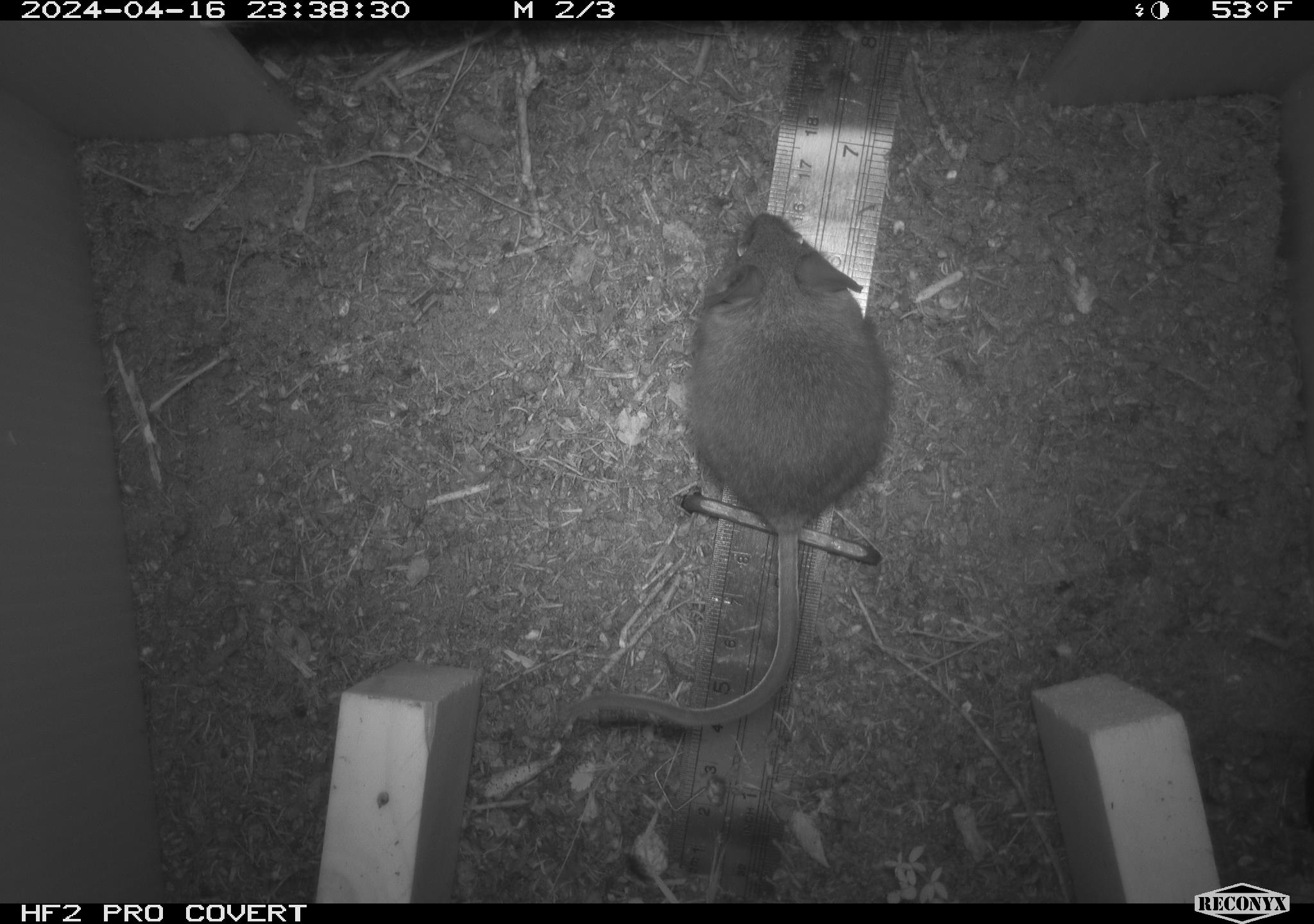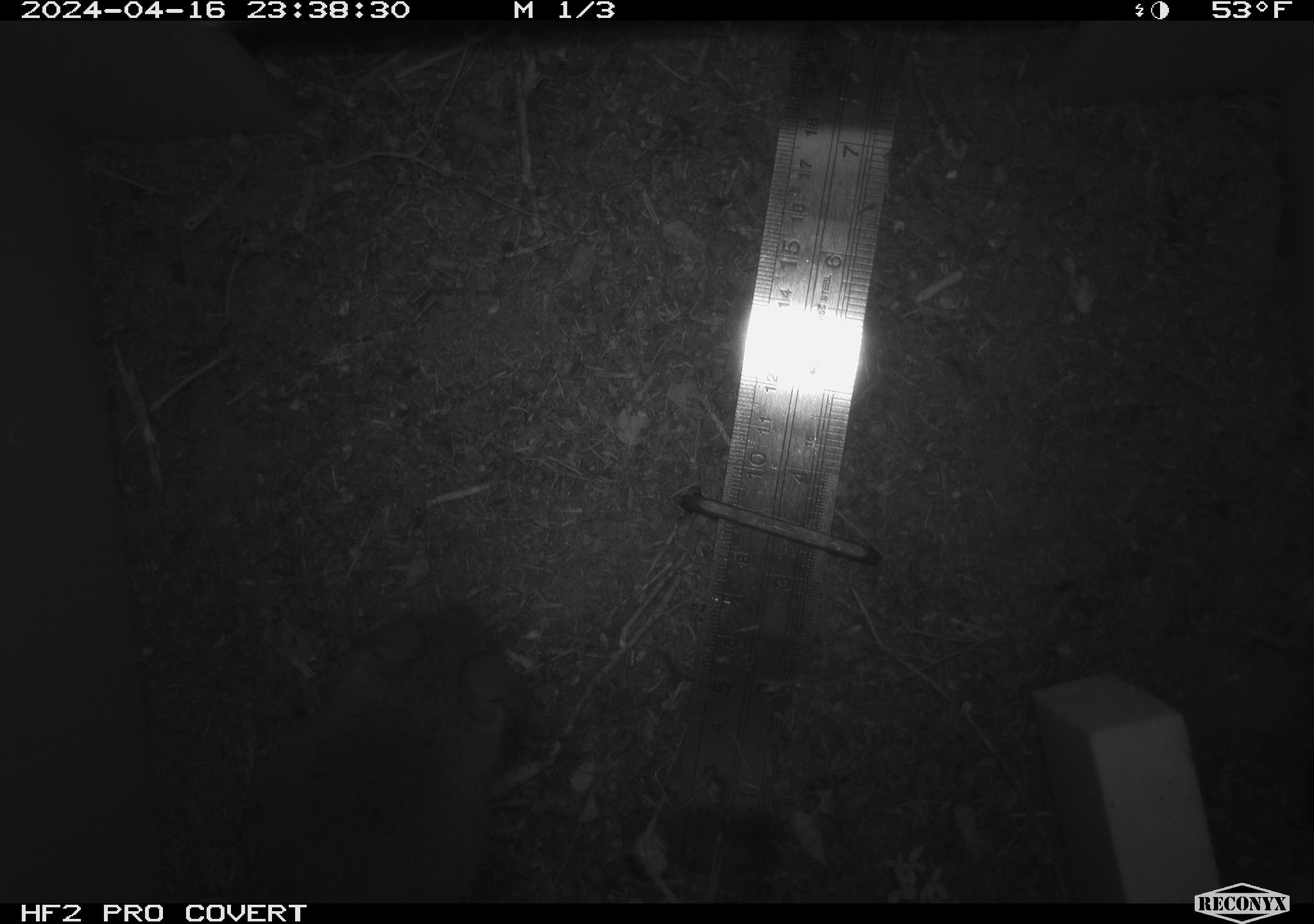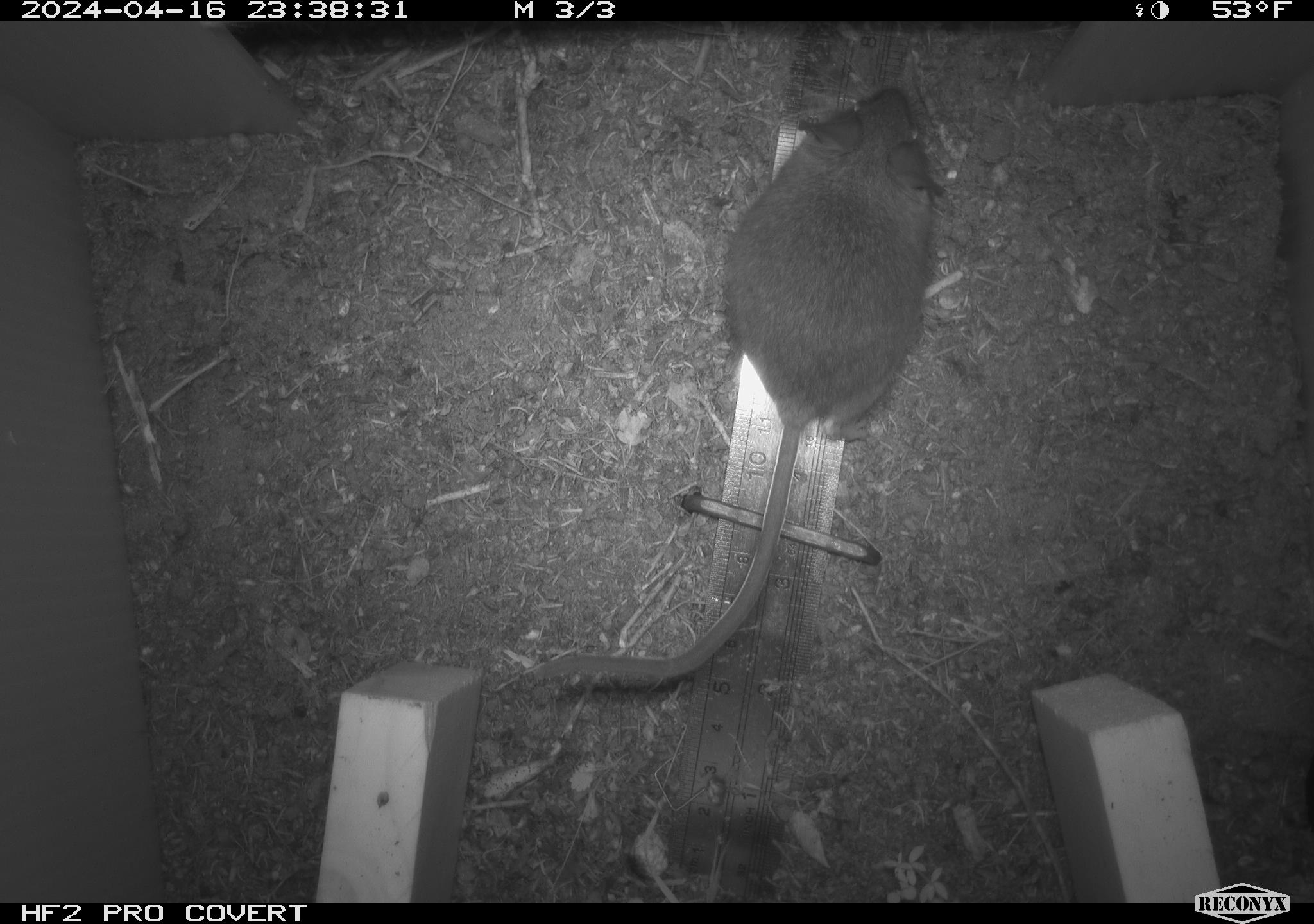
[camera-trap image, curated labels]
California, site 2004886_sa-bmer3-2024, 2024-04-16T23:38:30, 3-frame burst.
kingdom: Animalia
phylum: Chordata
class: Mammalia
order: Rodentia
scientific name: Rodentia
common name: woodrat or rat or mouse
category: woodrat or rat or mouse species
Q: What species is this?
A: Woodrat or rat or mouse species (woodrat or rat or mouse) (Rodentia).